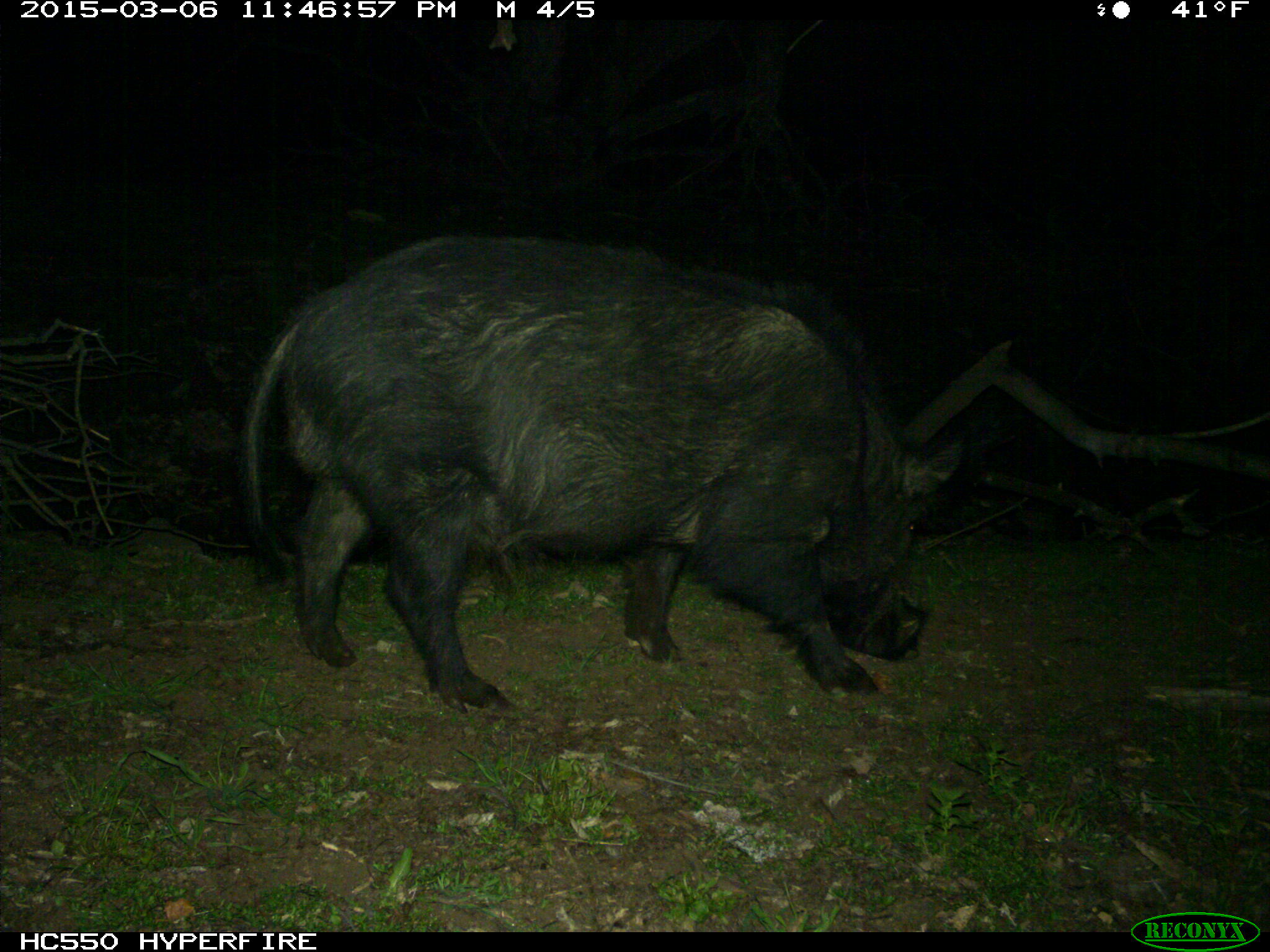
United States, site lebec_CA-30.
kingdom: Animalia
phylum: Chordata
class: Mammalia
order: Artiodactyla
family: Suidae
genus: Sus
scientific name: Sus scrofa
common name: wild boar